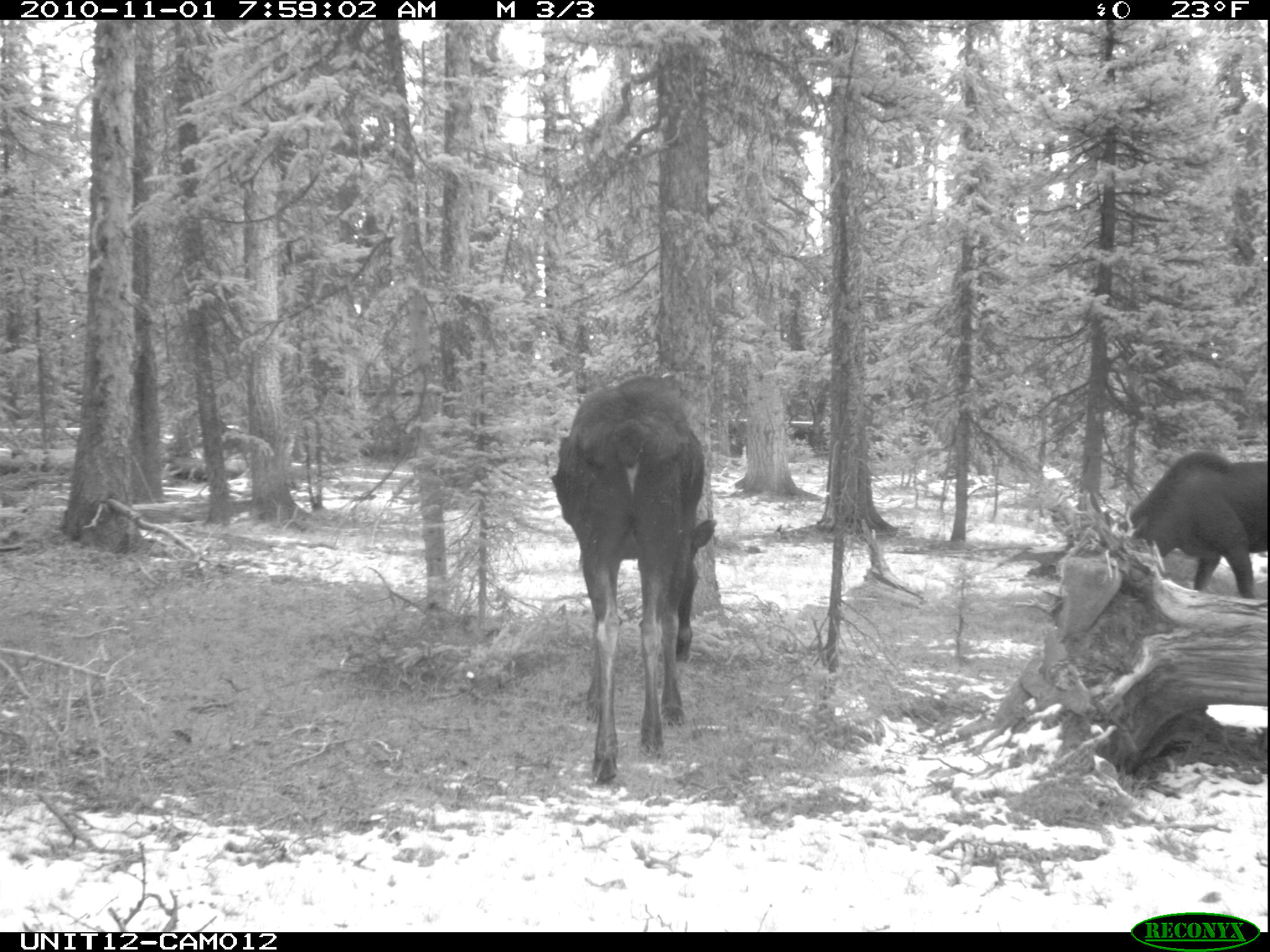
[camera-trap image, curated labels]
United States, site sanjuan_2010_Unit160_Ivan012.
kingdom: Animalia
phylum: Chordata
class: Mammalia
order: Artiodactyla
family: Cervidae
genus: Alces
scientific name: Alces alces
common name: moose